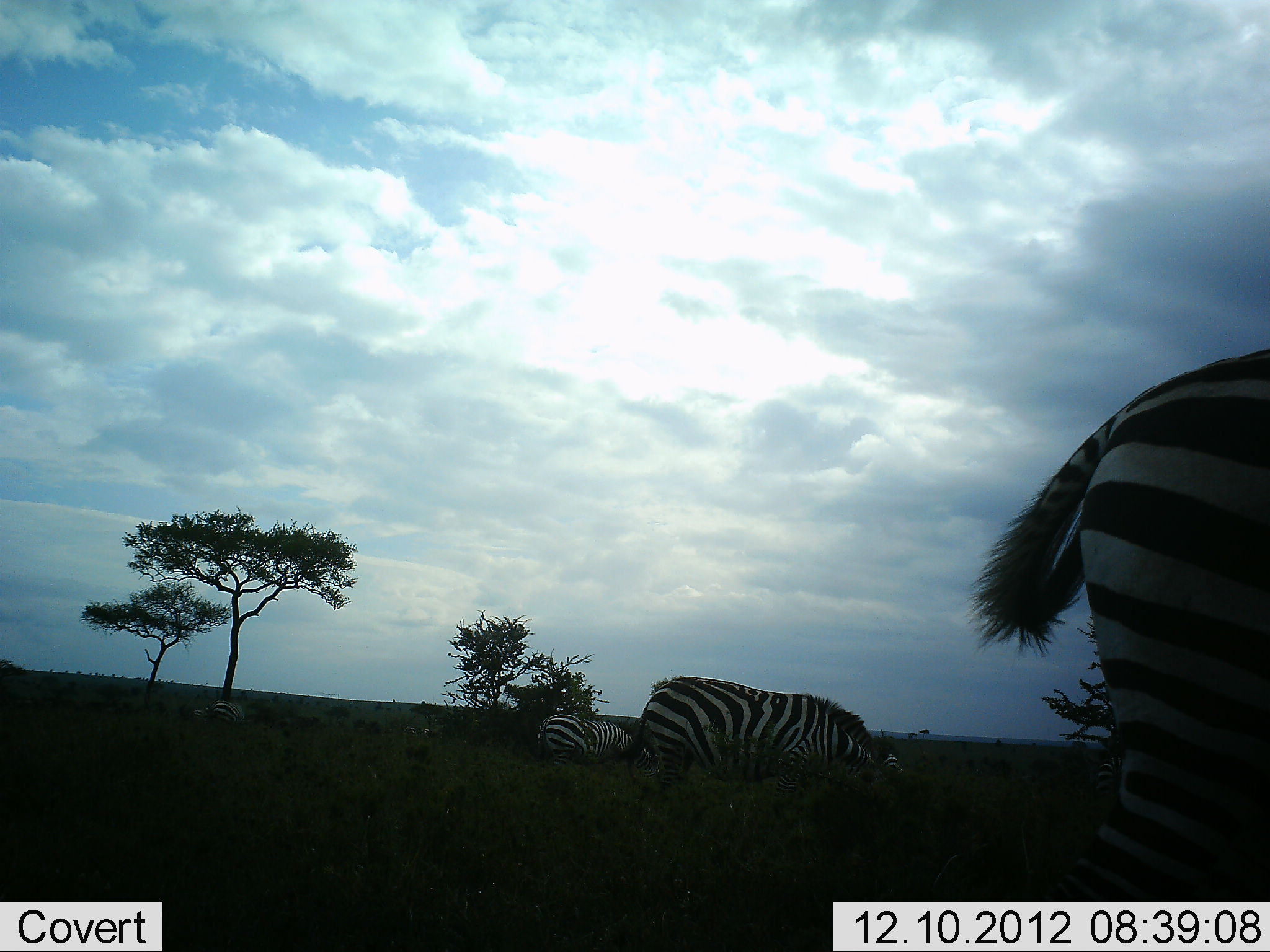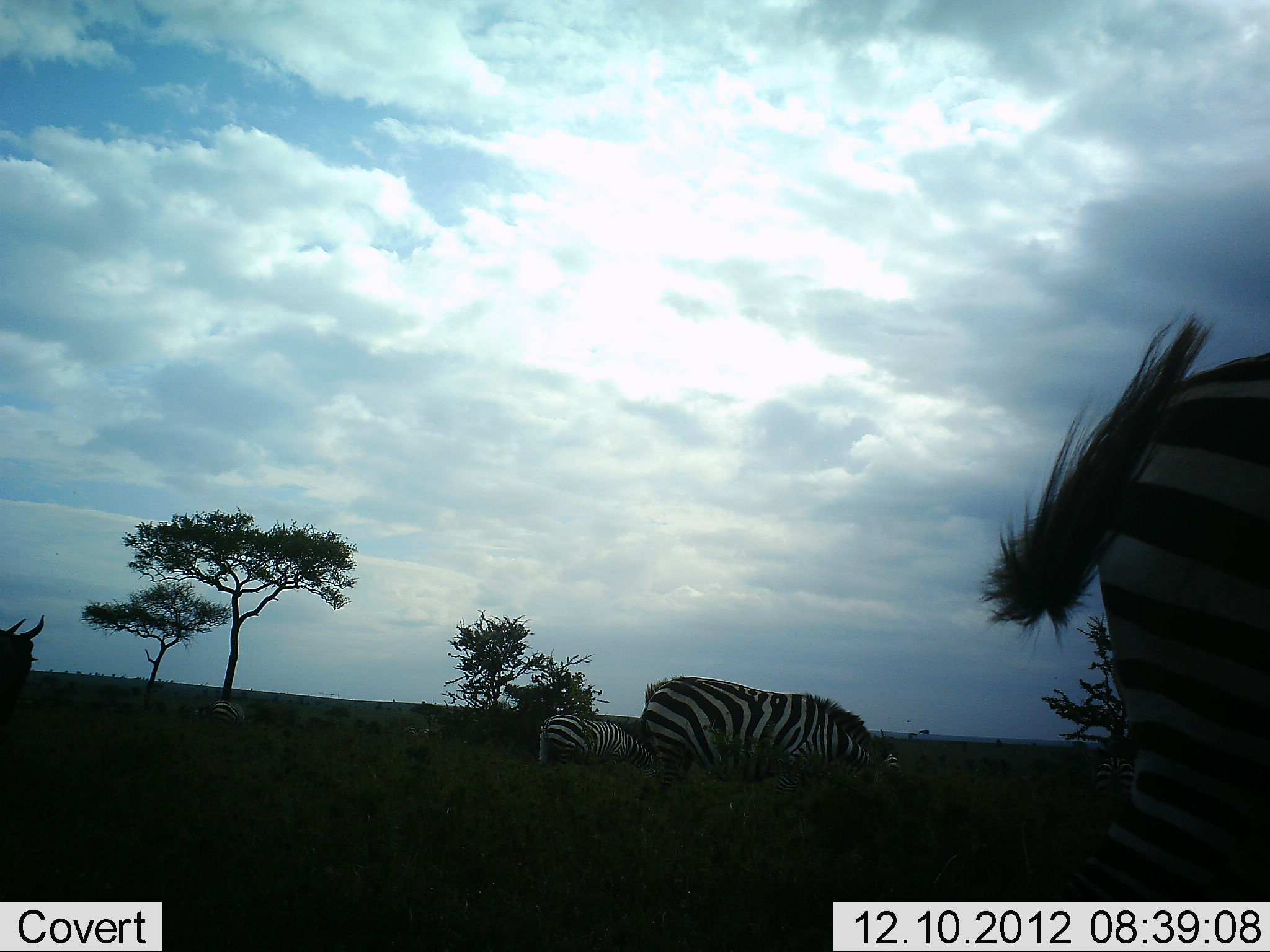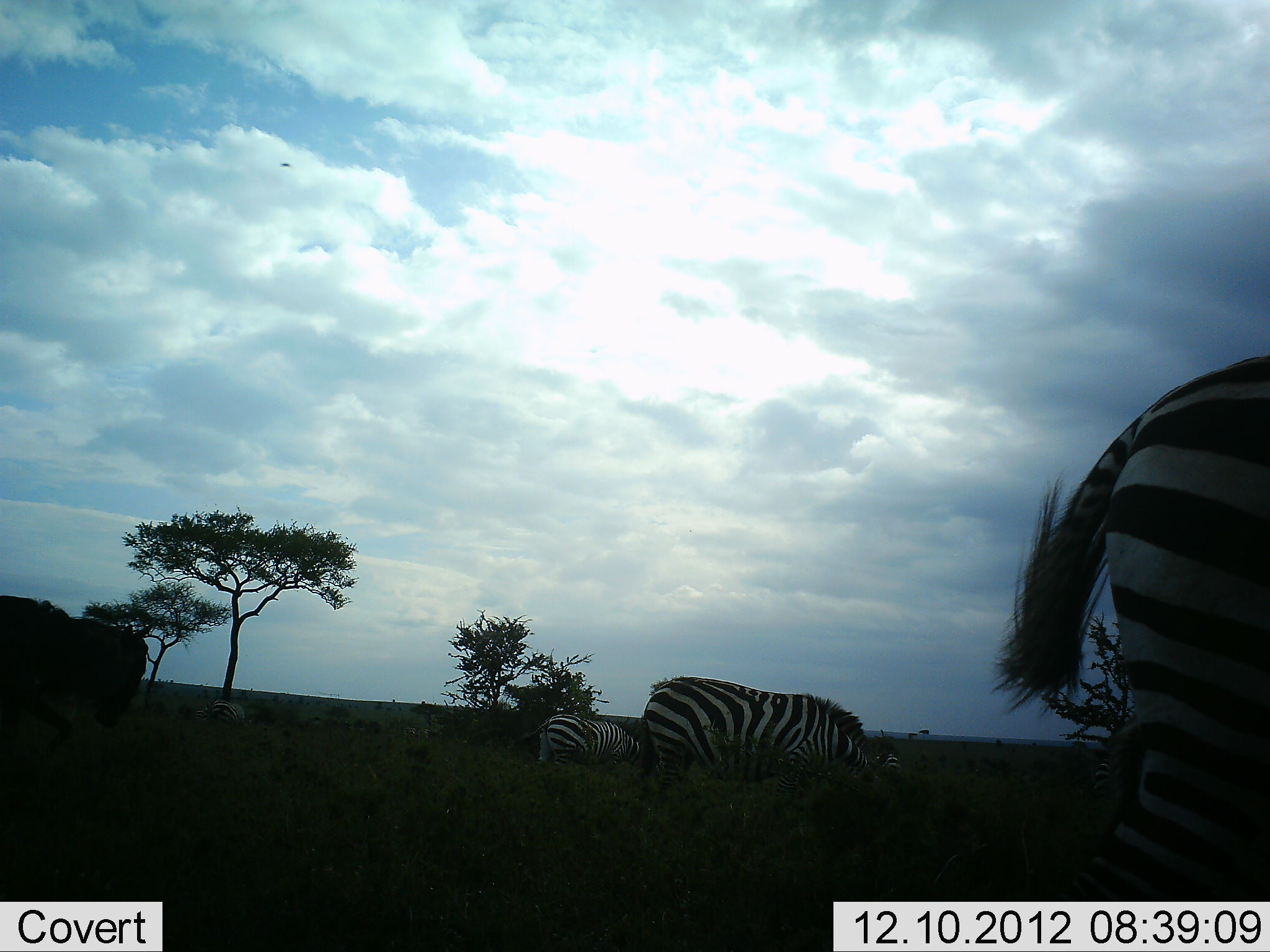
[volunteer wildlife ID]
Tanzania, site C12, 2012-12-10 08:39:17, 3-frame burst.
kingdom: Animalia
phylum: Chordata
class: Mammalia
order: Artiodactyla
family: Bovidae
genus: Connochaetes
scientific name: Connochaetes taurinus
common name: blue wildebeest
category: wildebeest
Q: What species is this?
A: Wildebeest (blue wildebeest) (Connochaetes taurinus).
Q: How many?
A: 1.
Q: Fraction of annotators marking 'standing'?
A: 10%.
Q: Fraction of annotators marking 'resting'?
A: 0%.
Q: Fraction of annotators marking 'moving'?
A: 90%.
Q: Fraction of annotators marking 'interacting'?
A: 0%.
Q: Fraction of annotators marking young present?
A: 0%.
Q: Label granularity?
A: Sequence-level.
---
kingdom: Animalia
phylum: Chordata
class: Mammalia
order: Perissodactyla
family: Equidae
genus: Equus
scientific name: Equus quagga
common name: plains zebra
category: zebra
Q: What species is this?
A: Zebra (plains zebra) (Equus quagga).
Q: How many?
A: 3.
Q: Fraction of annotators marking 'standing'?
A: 46%.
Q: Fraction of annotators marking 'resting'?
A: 0%.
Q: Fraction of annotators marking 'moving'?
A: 8%.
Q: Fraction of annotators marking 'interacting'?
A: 8%.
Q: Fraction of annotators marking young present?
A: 0%.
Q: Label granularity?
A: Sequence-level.